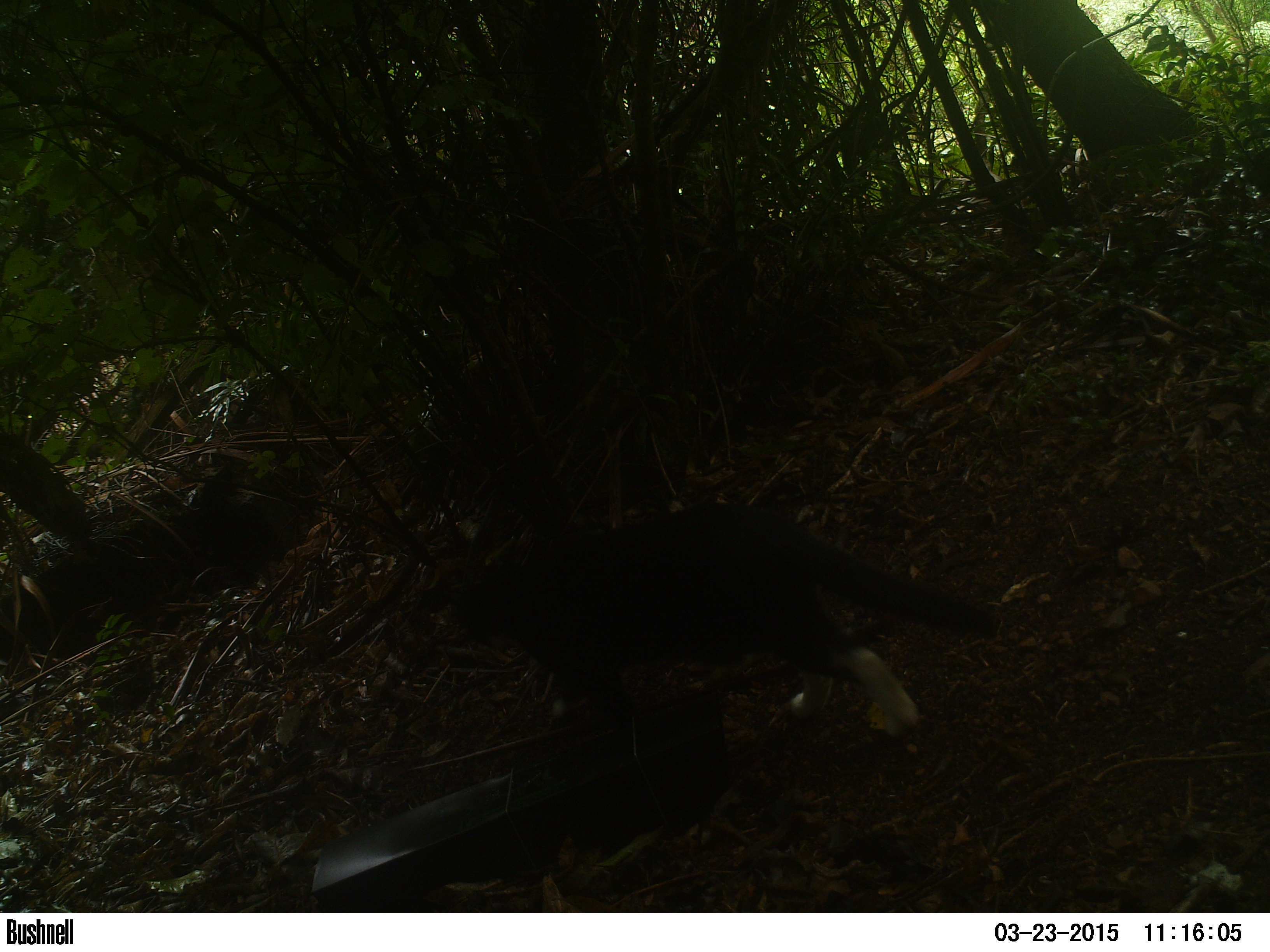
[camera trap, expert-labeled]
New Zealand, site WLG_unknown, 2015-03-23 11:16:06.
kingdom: Animalia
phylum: Chordata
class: Mammalia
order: Carnivora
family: Felidae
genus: Felis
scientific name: Felis catus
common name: domestic cat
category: cat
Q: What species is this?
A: Cat (domestic cat) (Felis catus).